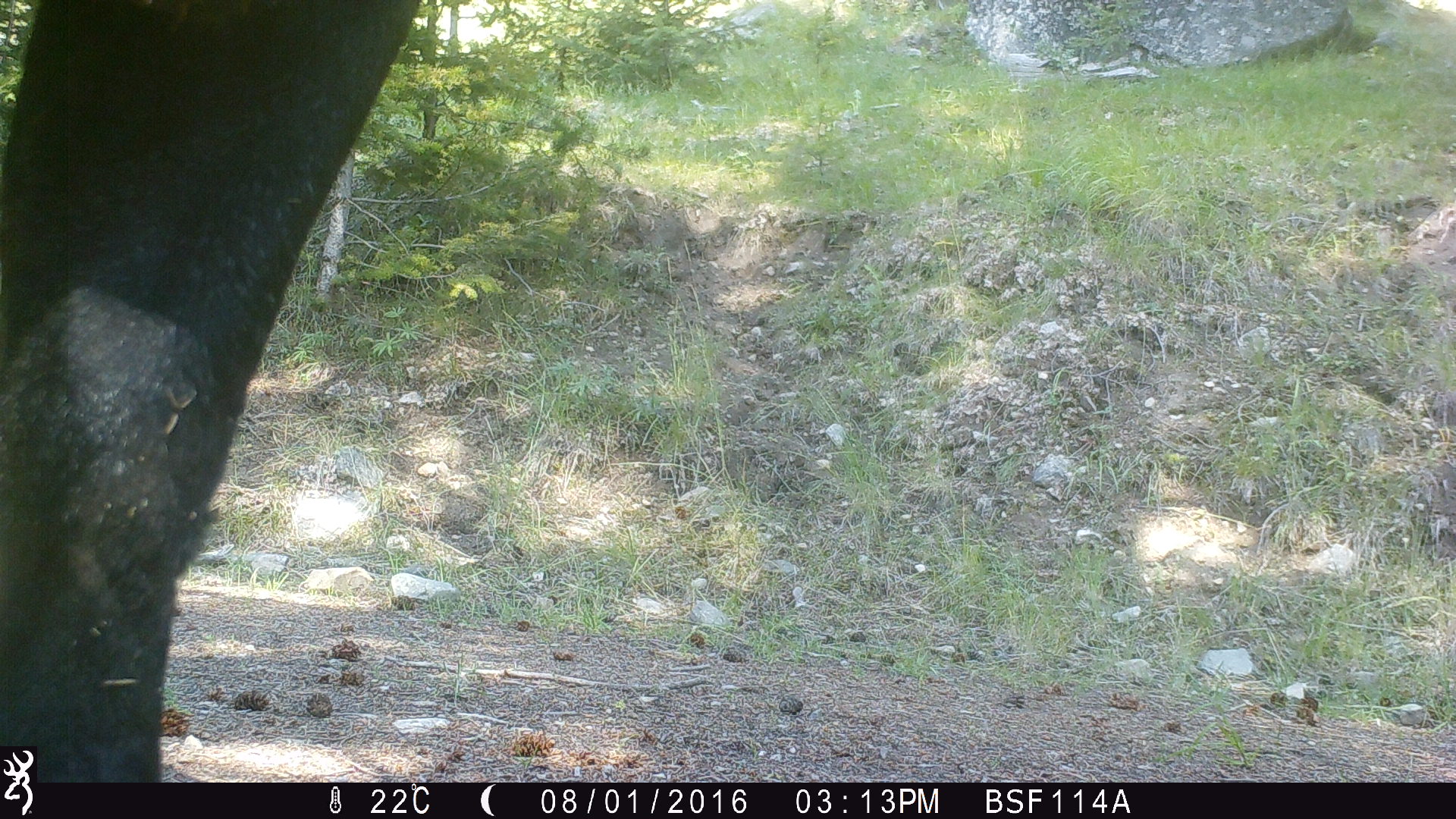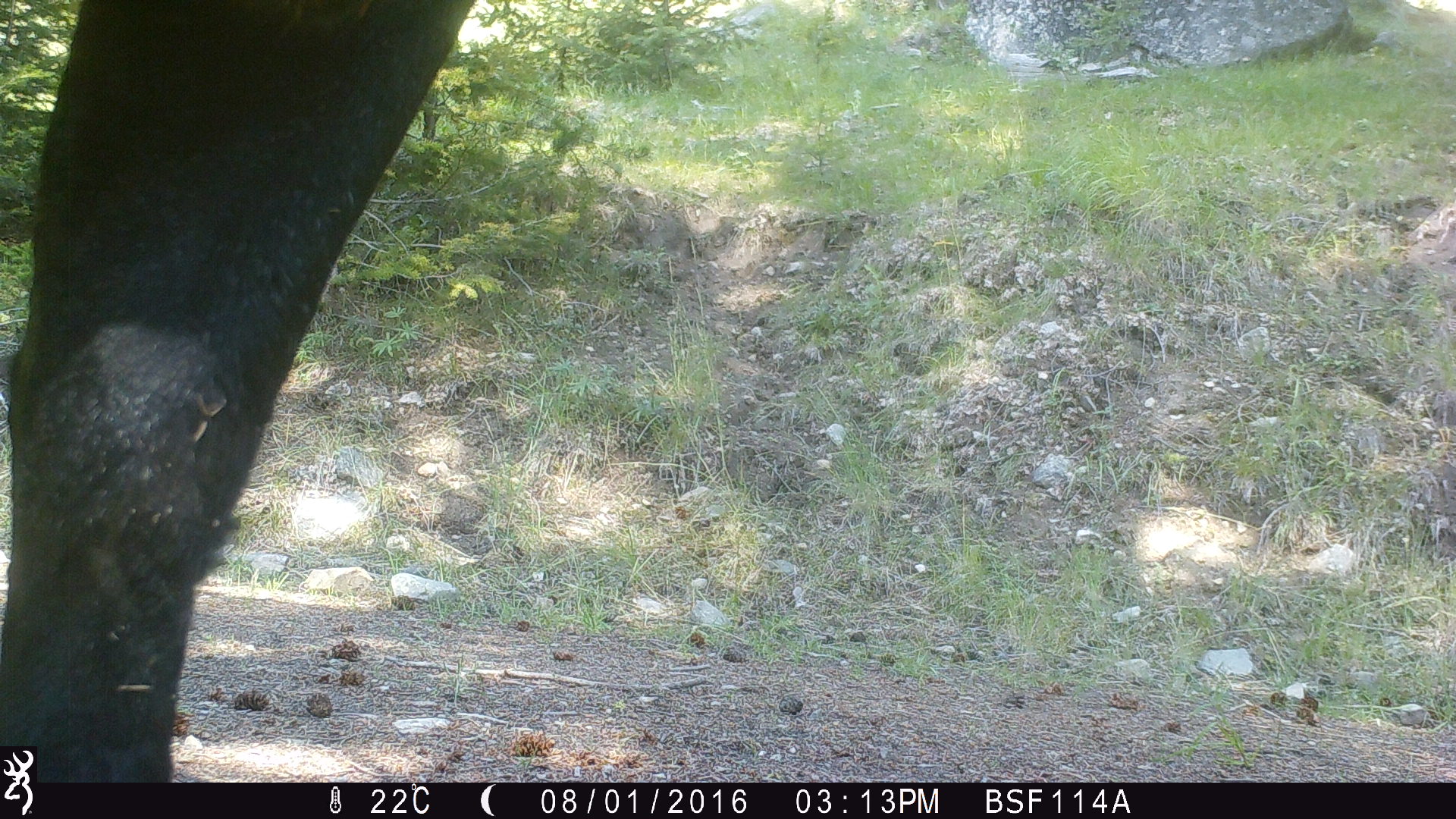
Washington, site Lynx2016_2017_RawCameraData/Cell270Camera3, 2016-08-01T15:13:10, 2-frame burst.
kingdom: Animalia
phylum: Chordata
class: Mammalia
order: Artiodactyla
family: Bovidae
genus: Bos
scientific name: Bos taurus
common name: domestic cattle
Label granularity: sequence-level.